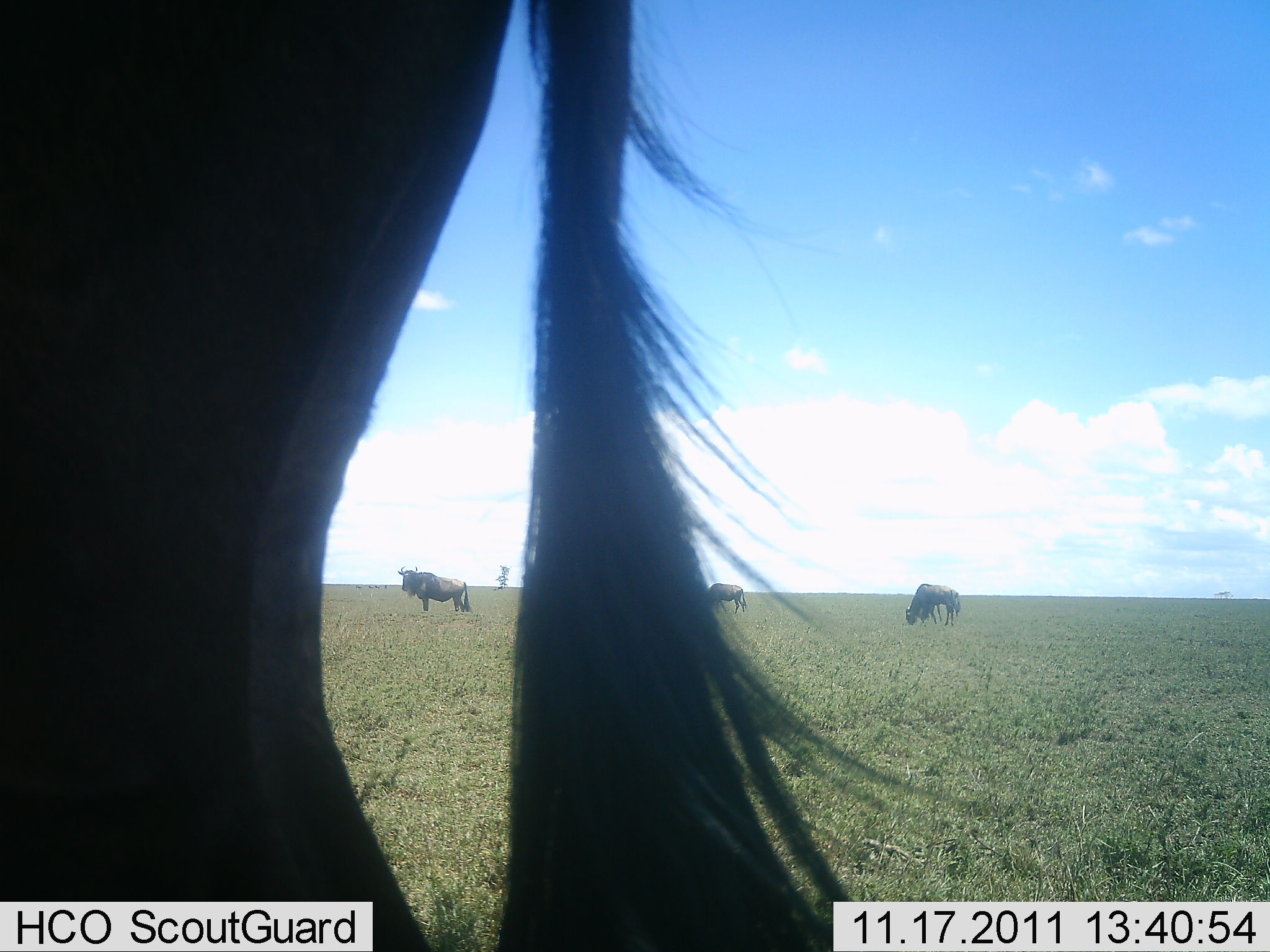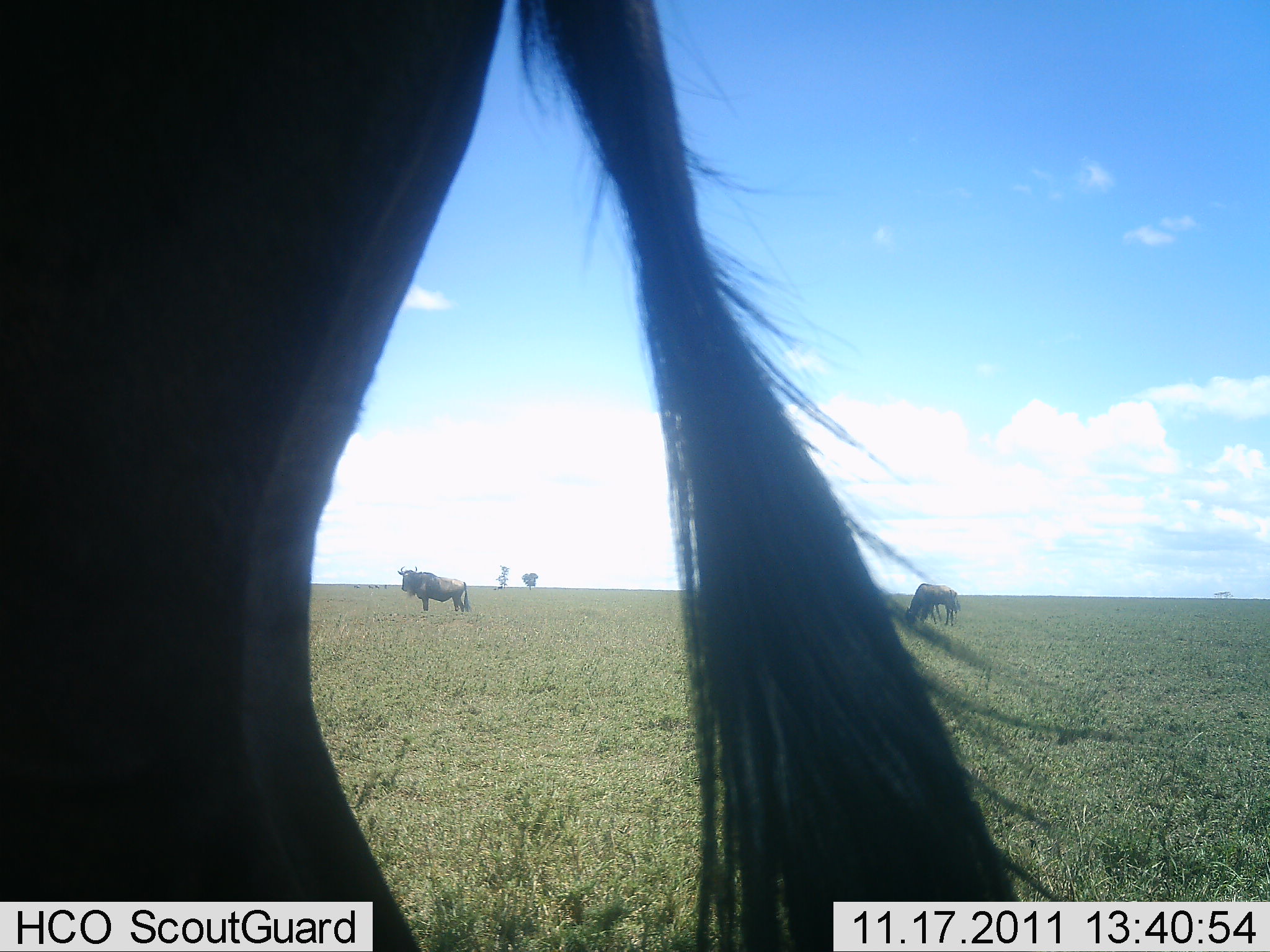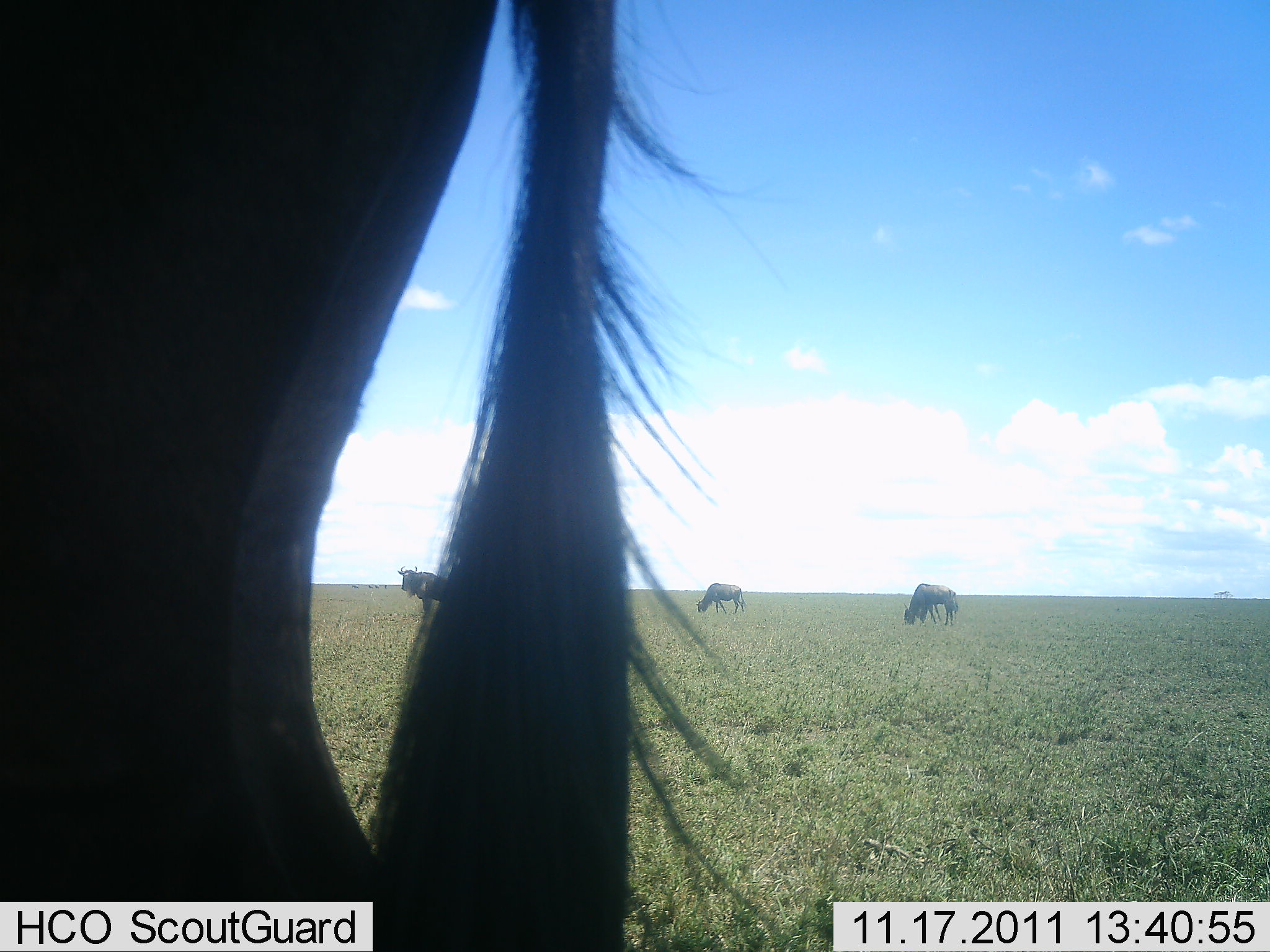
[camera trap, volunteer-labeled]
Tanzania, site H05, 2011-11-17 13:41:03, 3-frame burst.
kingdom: Animalia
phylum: Chordata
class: Mammalia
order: Artiodactyla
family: Bovidae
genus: Connochaetes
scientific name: Connochaetes taurinus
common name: blue wildebeest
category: wildebeest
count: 4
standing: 40%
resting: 0%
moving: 10%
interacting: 10%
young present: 0%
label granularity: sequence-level